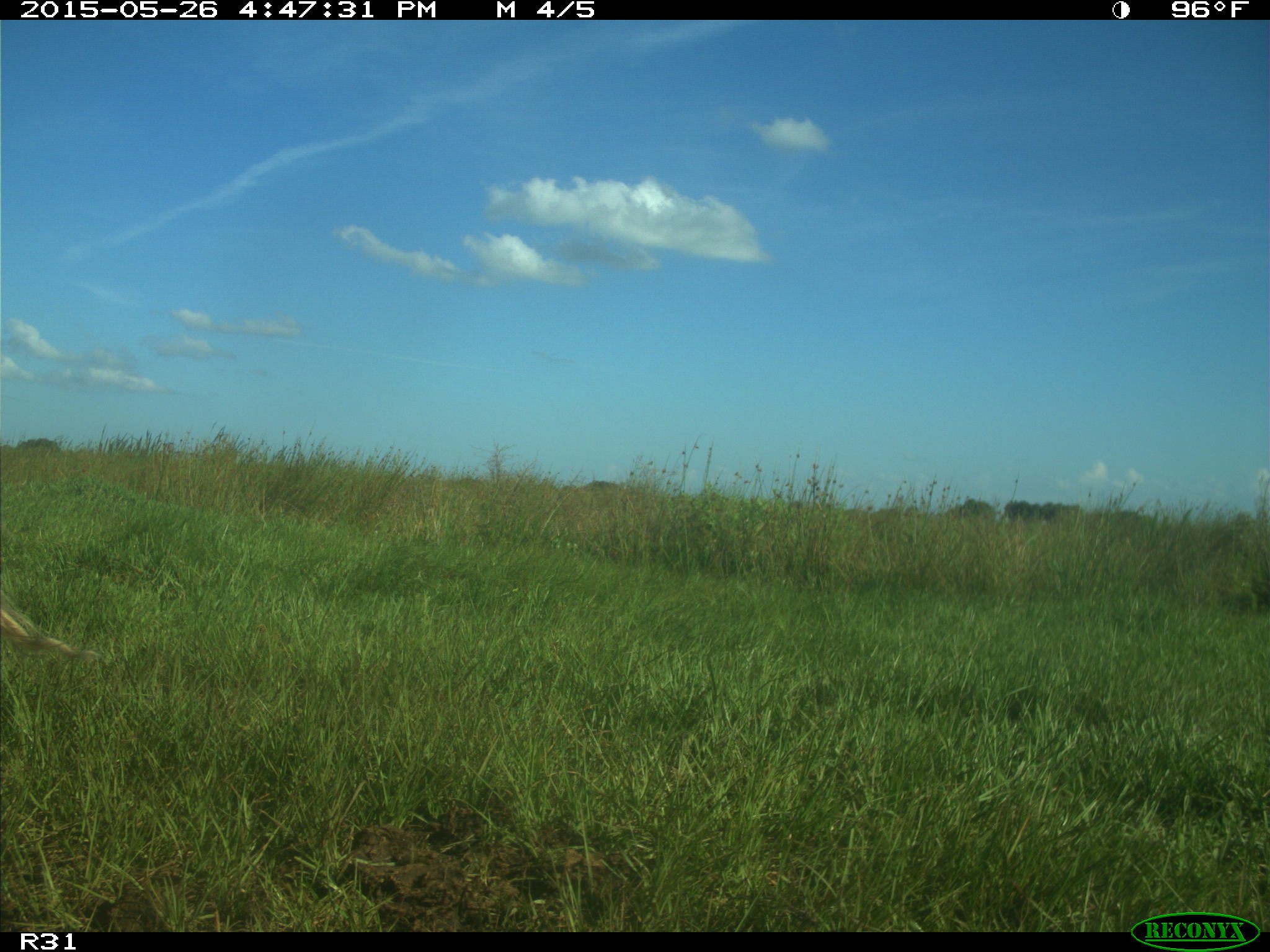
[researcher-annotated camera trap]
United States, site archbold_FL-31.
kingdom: Animalia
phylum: Chordata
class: Mammalia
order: Artiodactyla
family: Bovidae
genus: Bos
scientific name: Bos taurus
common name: domestic cow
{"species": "Bos taurus (domestic cow)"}